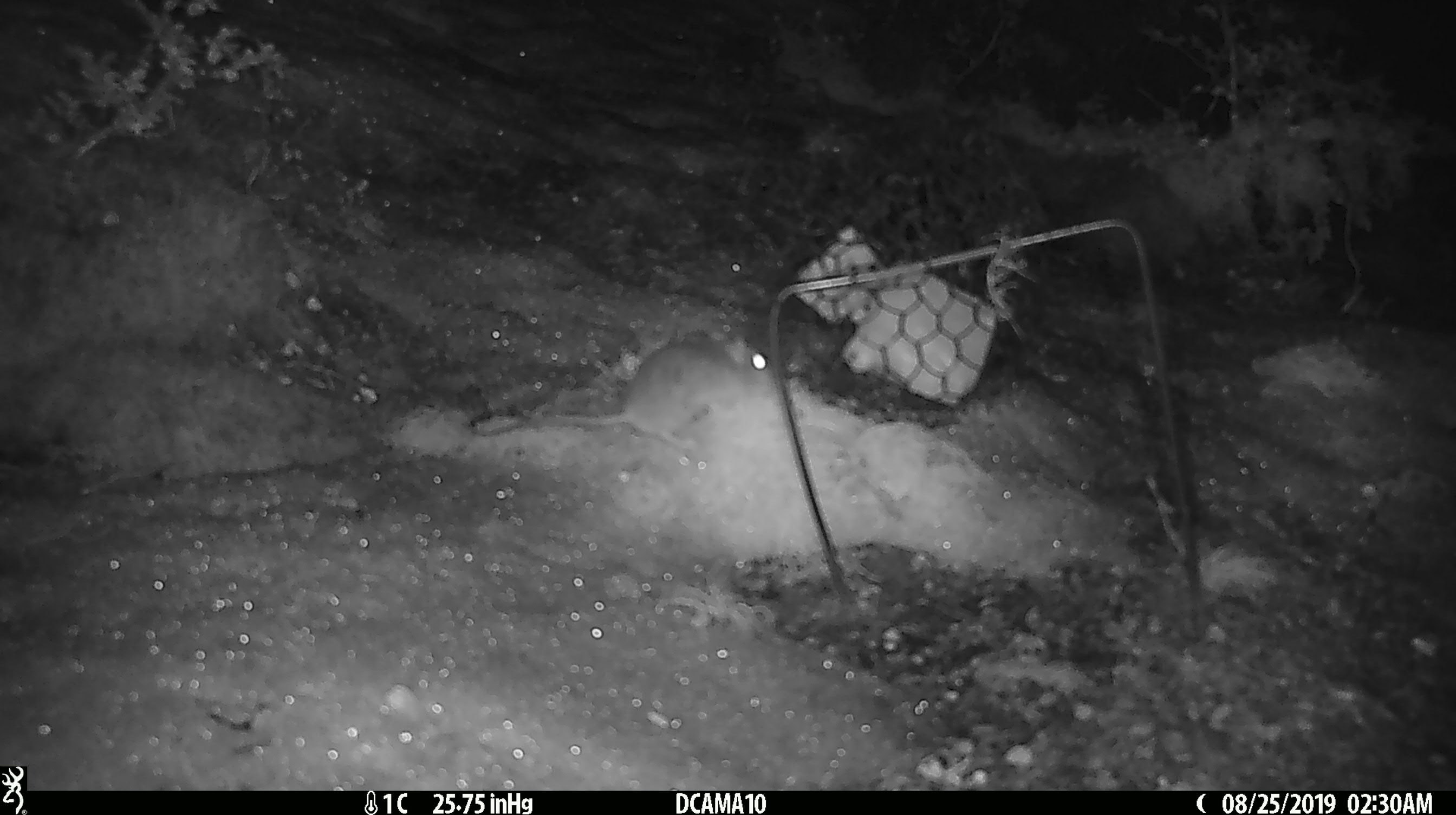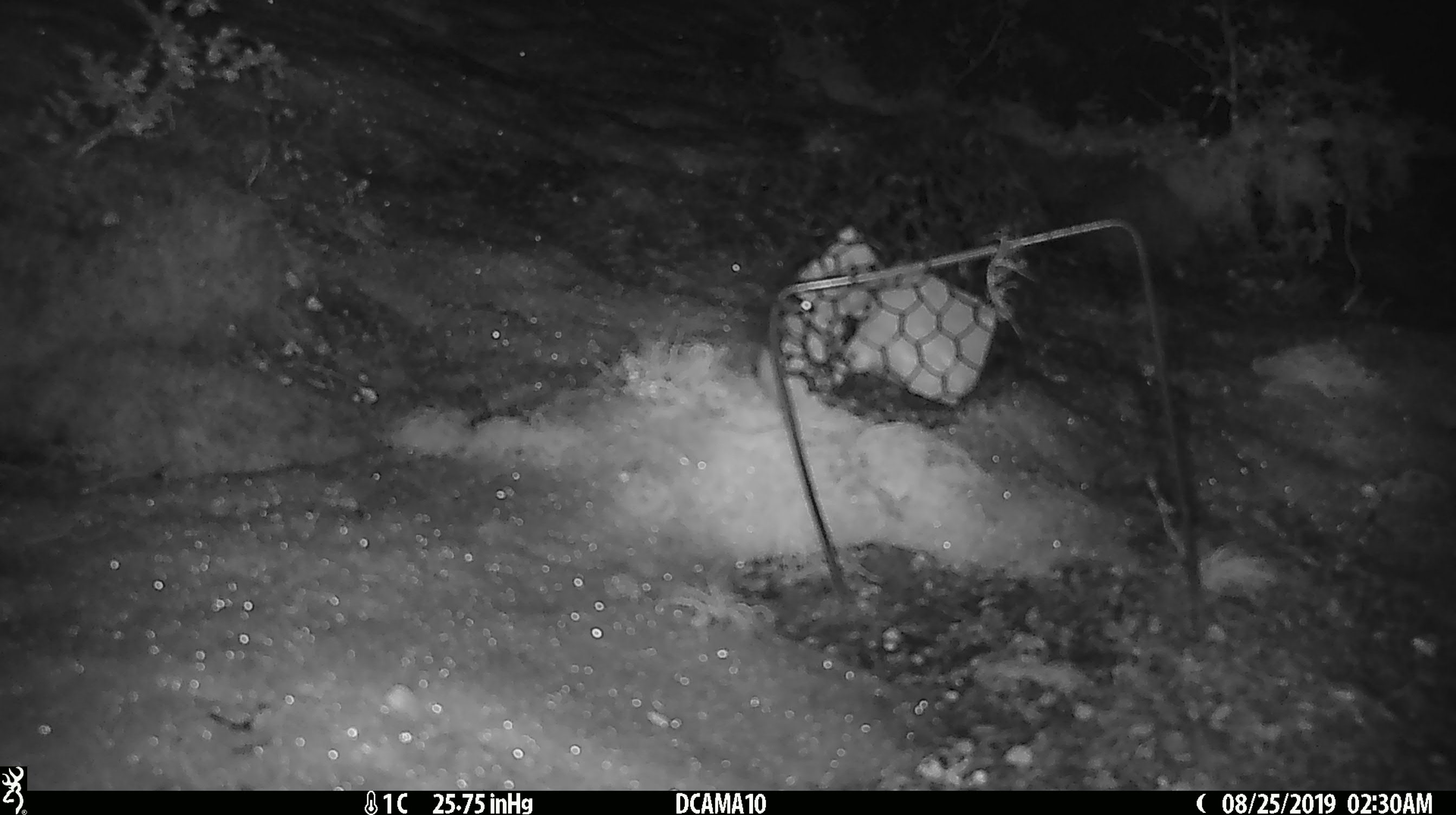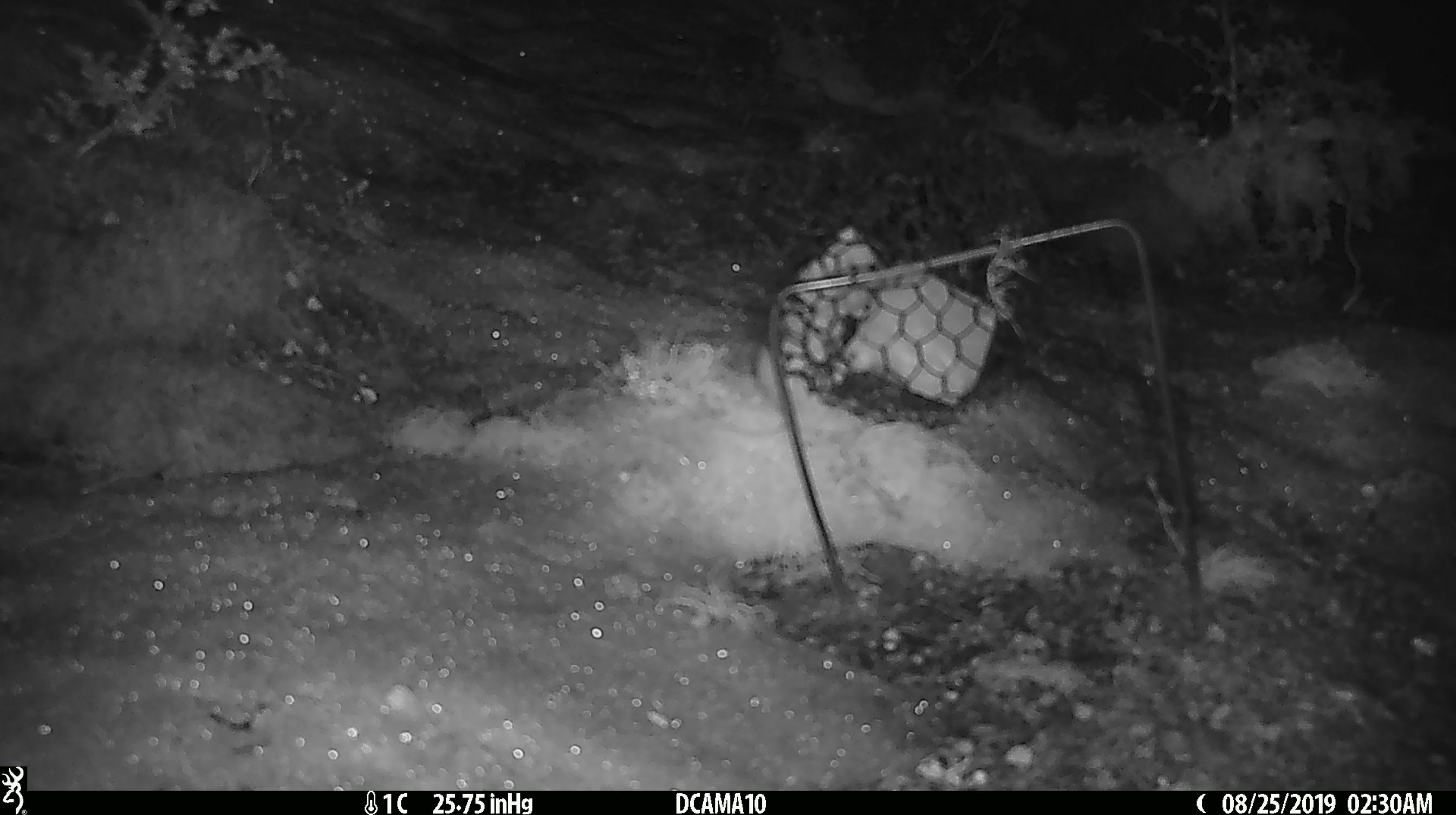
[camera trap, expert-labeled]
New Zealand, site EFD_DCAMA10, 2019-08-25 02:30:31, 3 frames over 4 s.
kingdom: Animalia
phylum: Chordata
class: Mammalia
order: Rodentia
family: Muridae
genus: Mus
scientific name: Mus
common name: mouse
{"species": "mouse (Mus)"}